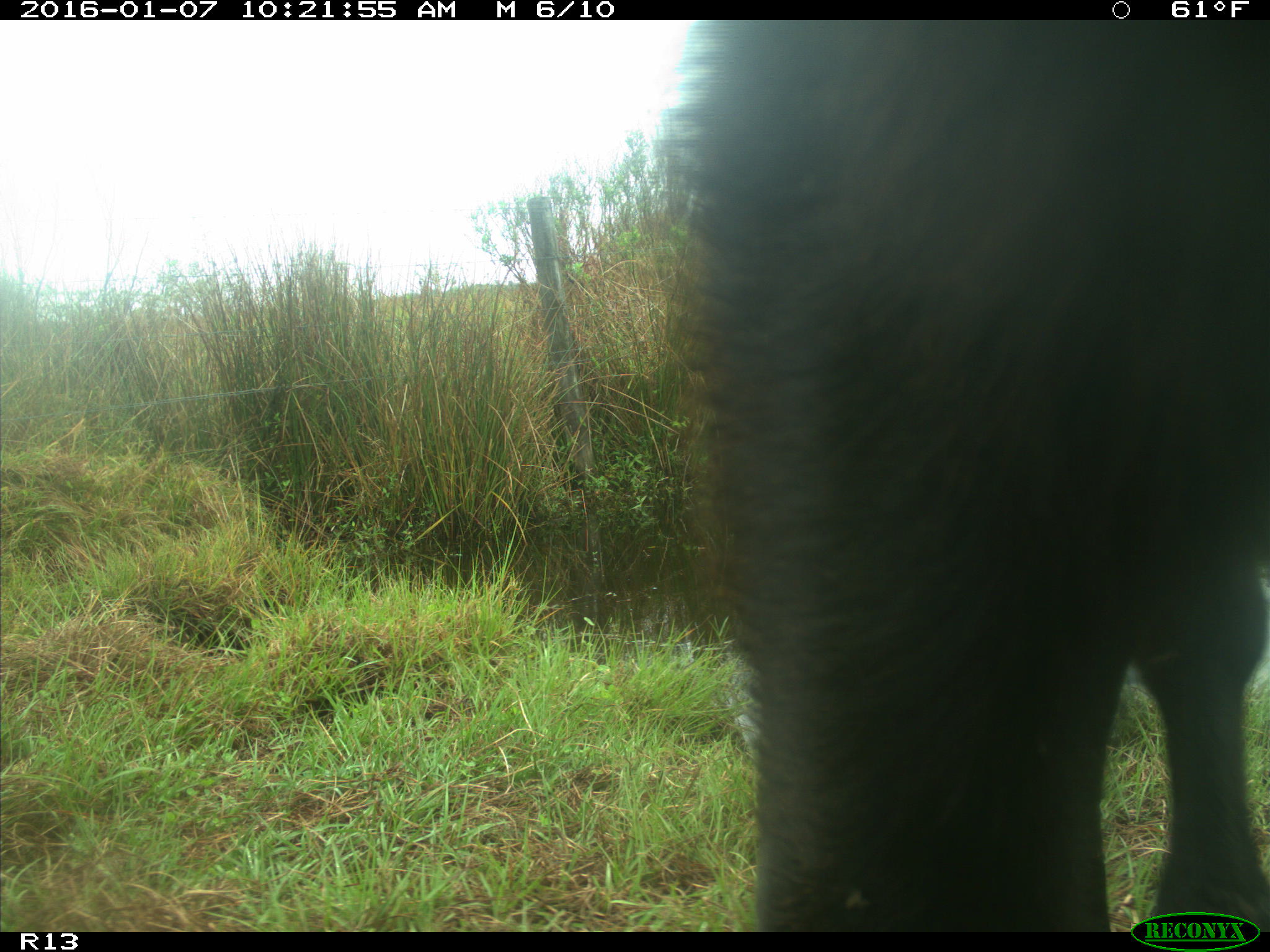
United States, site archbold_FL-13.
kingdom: Animalia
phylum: Chordata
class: Mammalia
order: Artiodactyla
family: Bovidae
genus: Bos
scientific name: Bos taurus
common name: domestic cow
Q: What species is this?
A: Bos taurus (domestic cow).